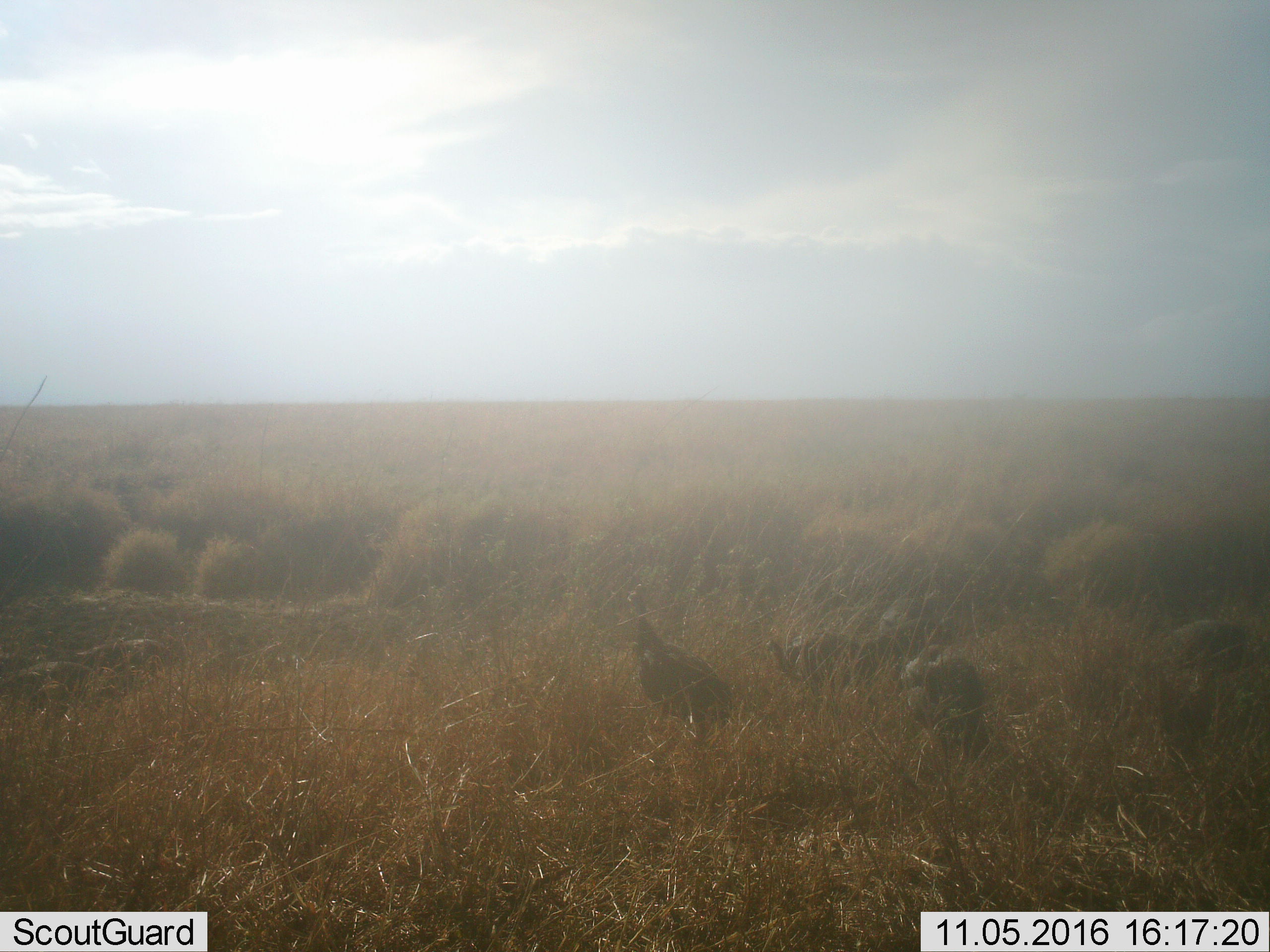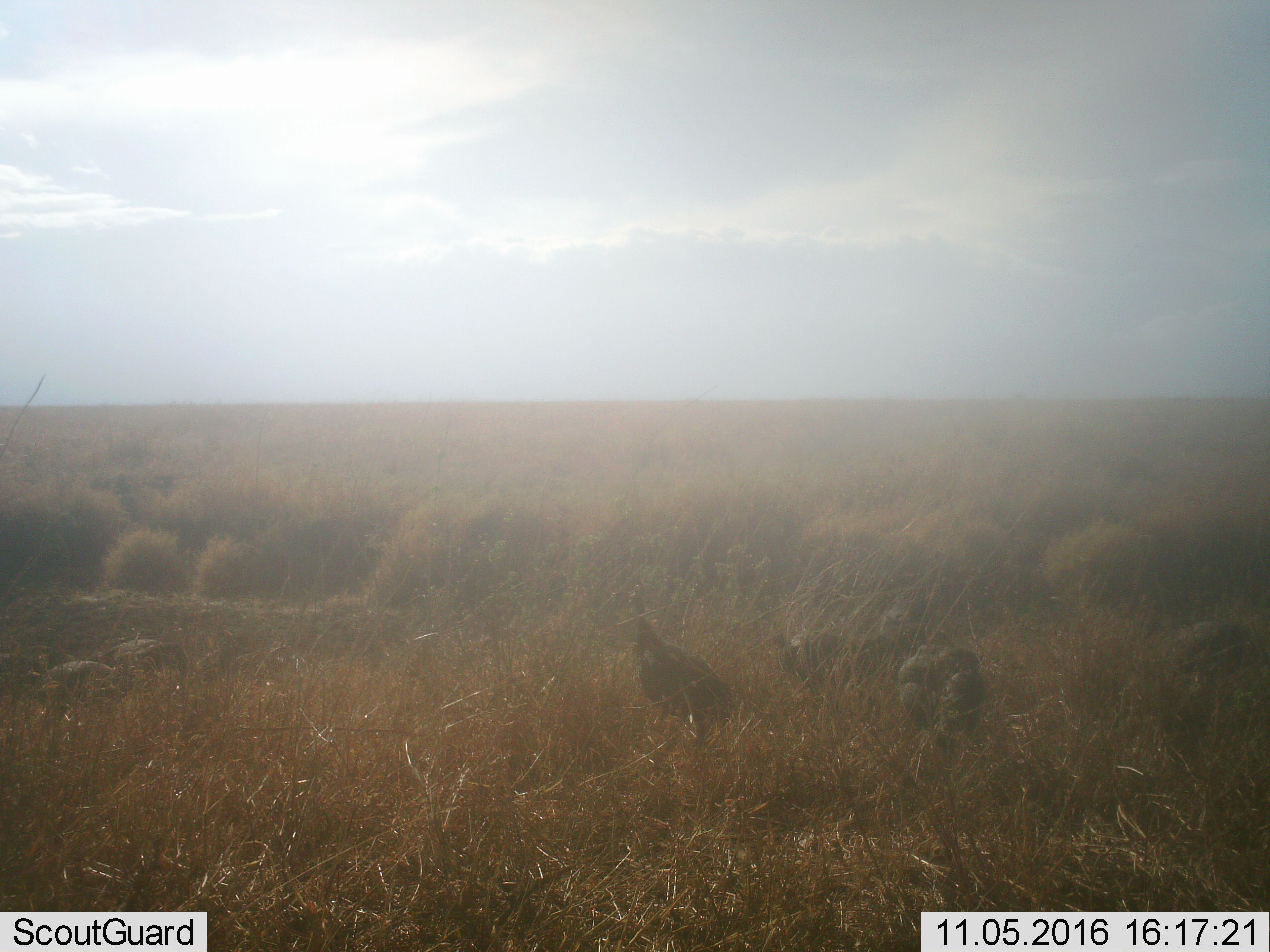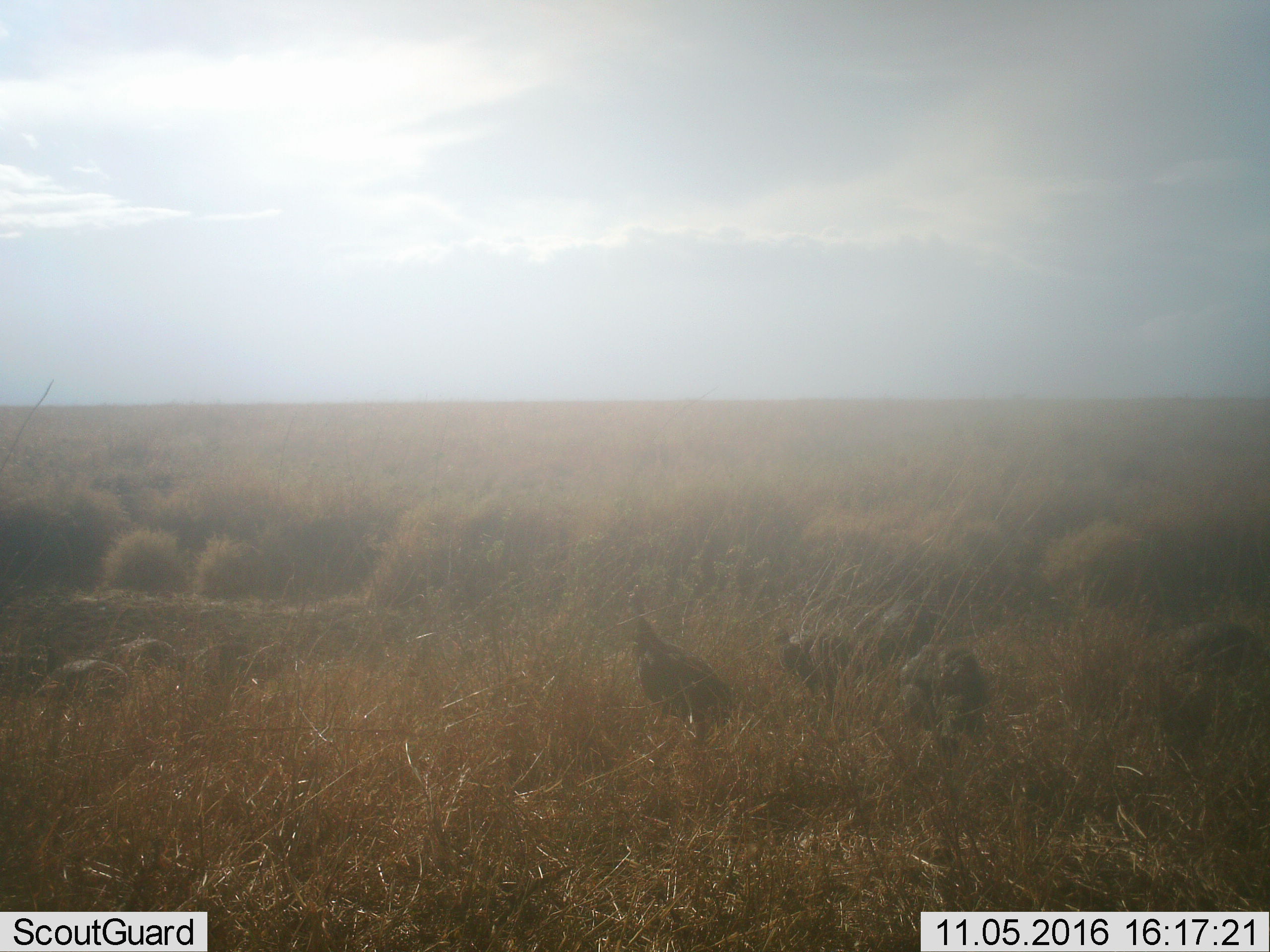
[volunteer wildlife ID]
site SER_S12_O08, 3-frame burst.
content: unidentified animal